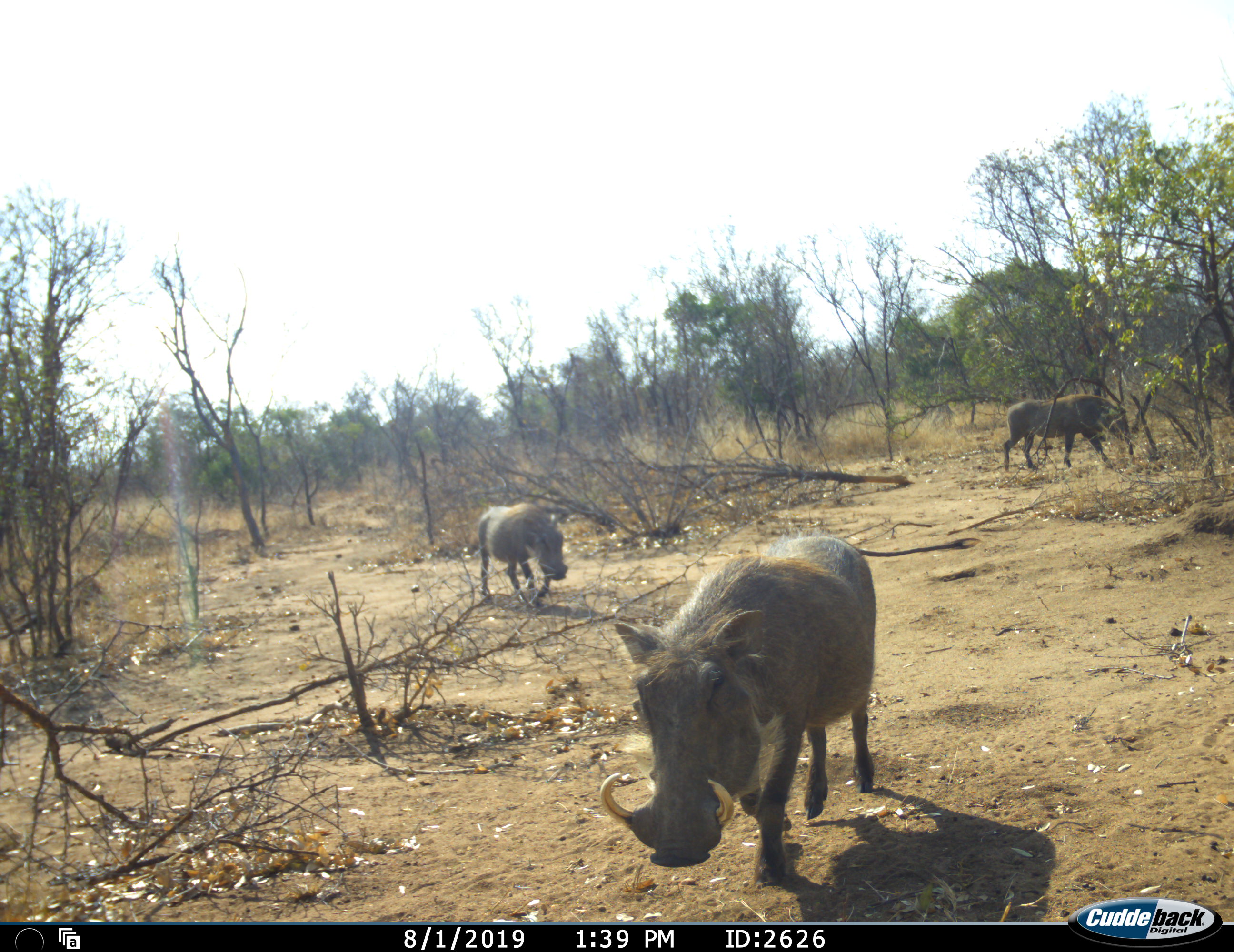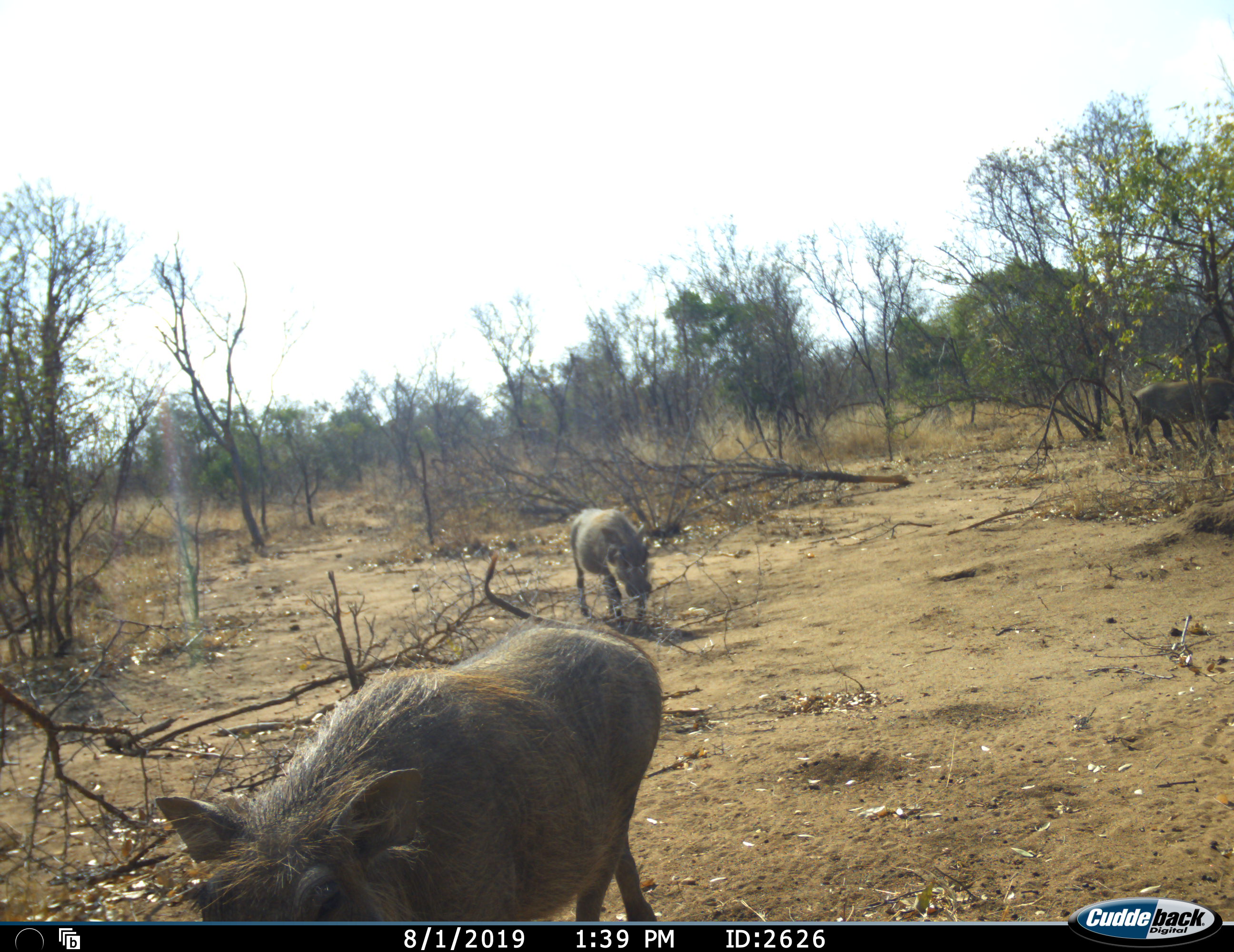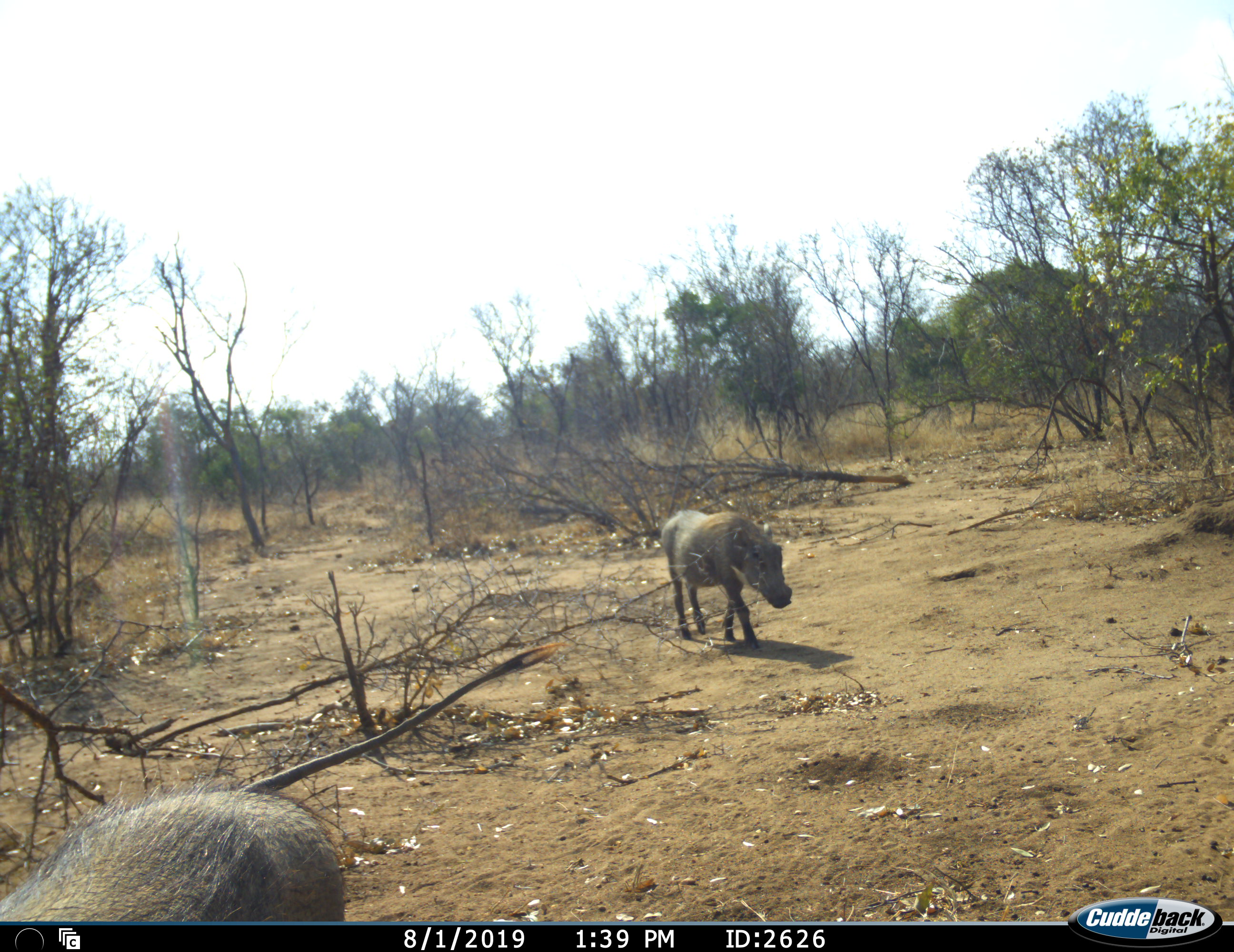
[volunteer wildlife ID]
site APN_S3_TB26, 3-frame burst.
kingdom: Animalia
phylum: Chordata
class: Mammalia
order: Artiodactyla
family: Suidae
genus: Phacochoerus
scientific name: Phacochoerus africanus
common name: warthog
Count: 3.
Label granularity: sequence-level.